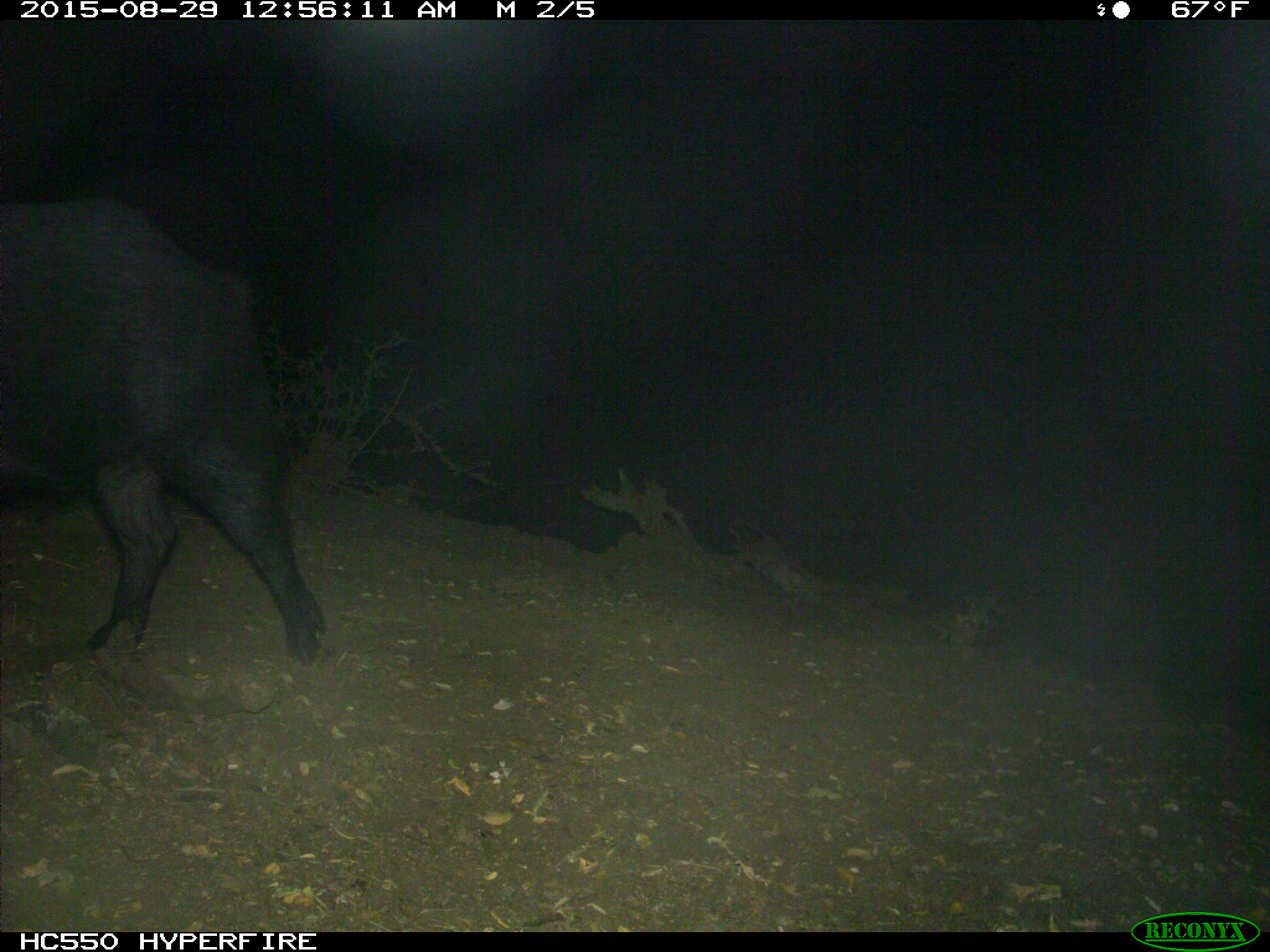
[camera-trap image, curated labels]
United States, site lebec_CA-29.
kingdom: Animalia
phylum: Chordata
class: Mammalia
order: Artiodactyla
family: Suidae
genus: Sus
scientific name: Sus scrofa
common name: wild boar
Sus scrofa (wild boar).